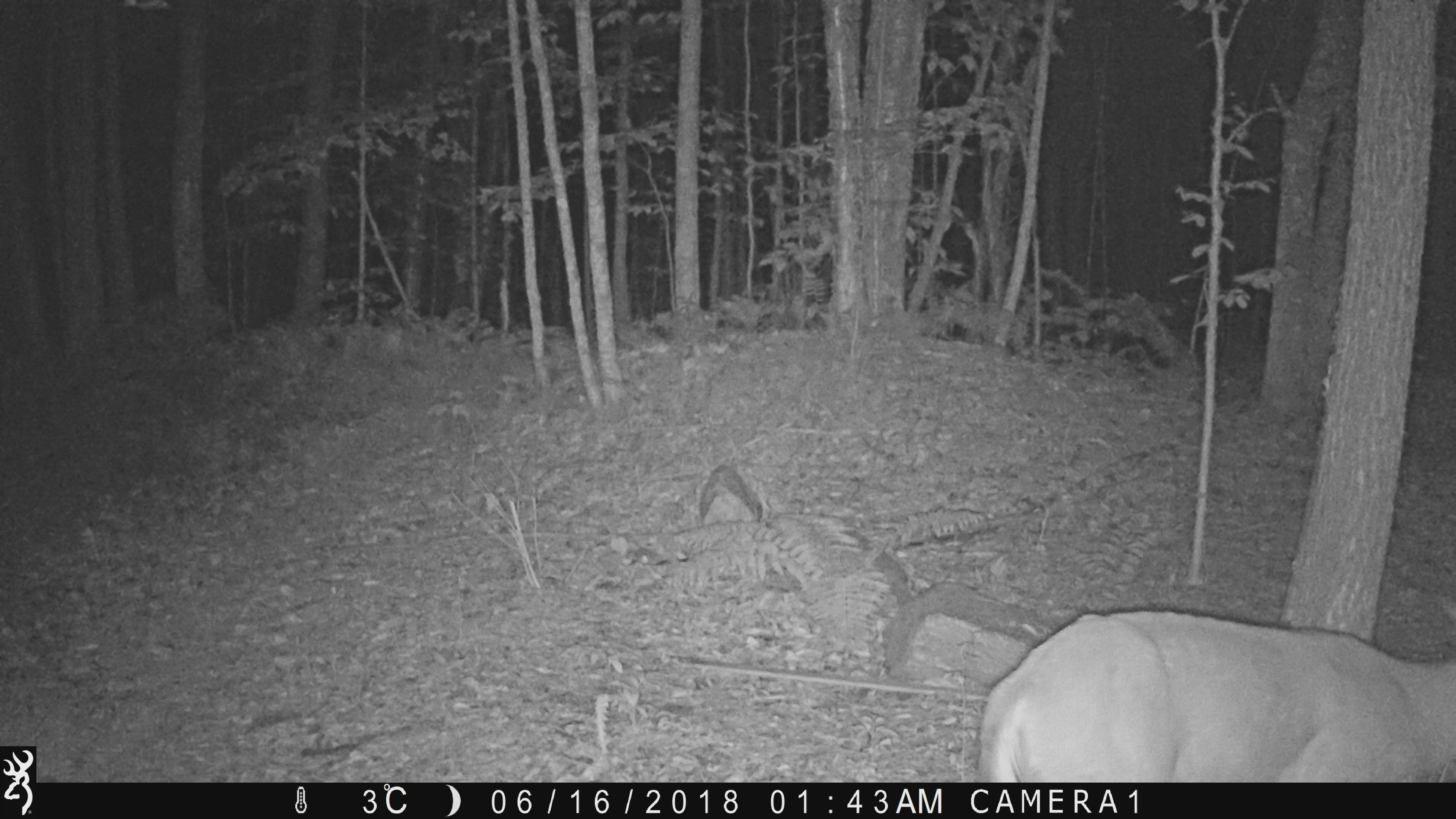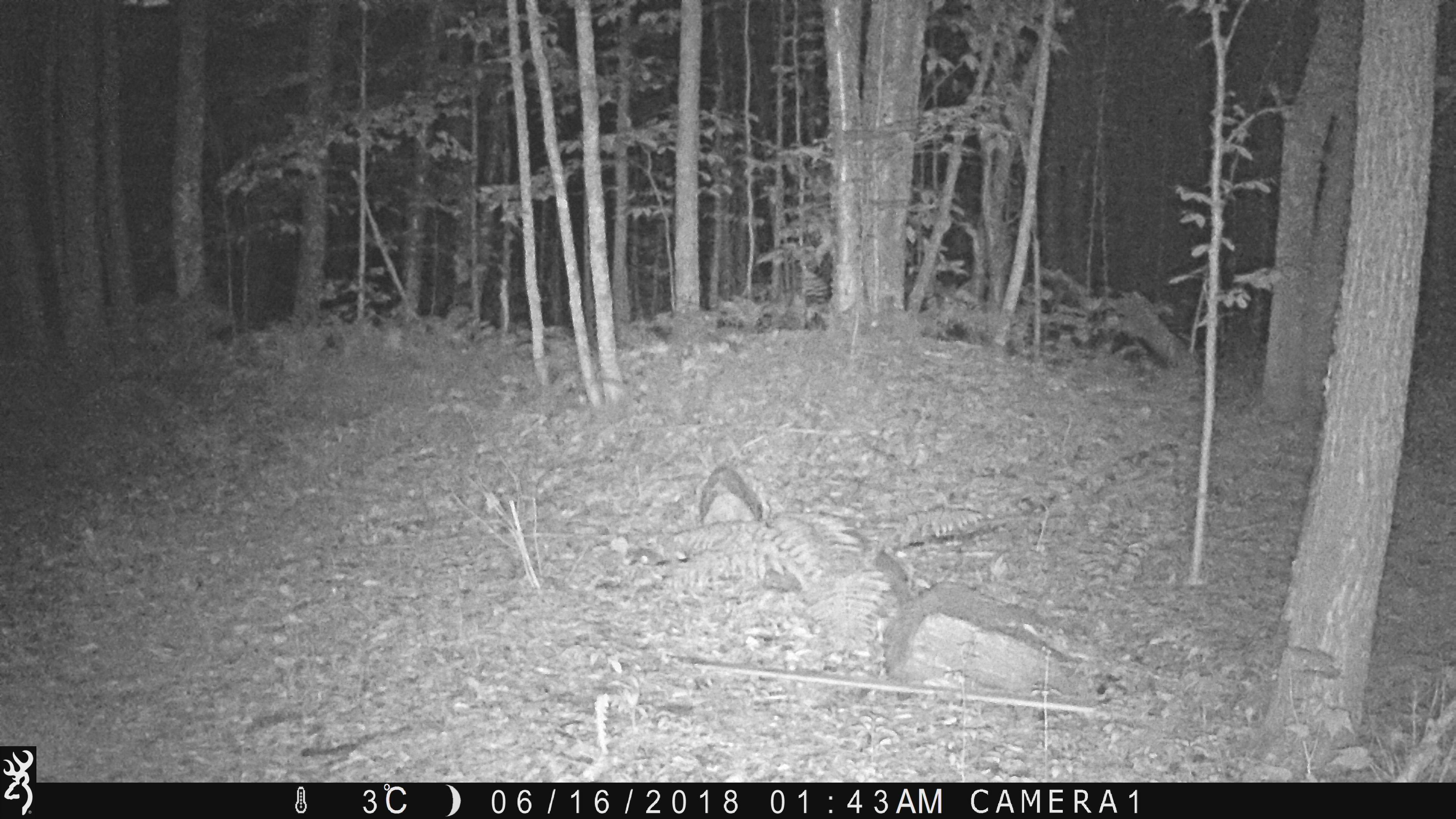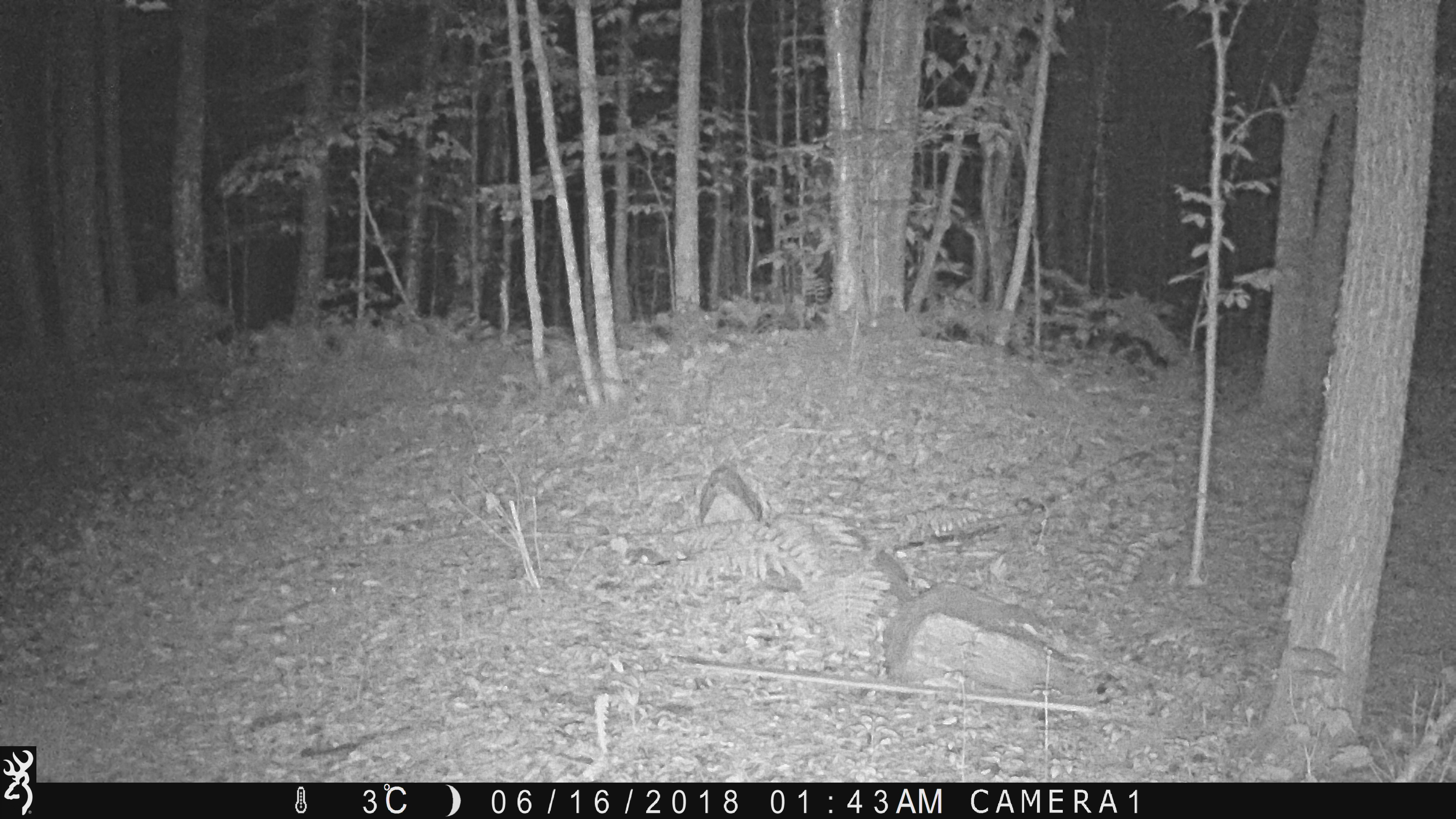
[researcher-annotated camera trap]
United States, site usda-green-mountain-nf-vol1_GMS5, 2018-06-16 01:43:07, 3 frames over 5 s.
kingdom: Animalia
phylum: Chordata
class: Mammalia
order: Artiodactyla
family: Cervidae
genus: Odocoileus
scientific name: Odocoileus virginianus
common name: white-tailed deer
White-tailed deer (Odocoileus virginianus).